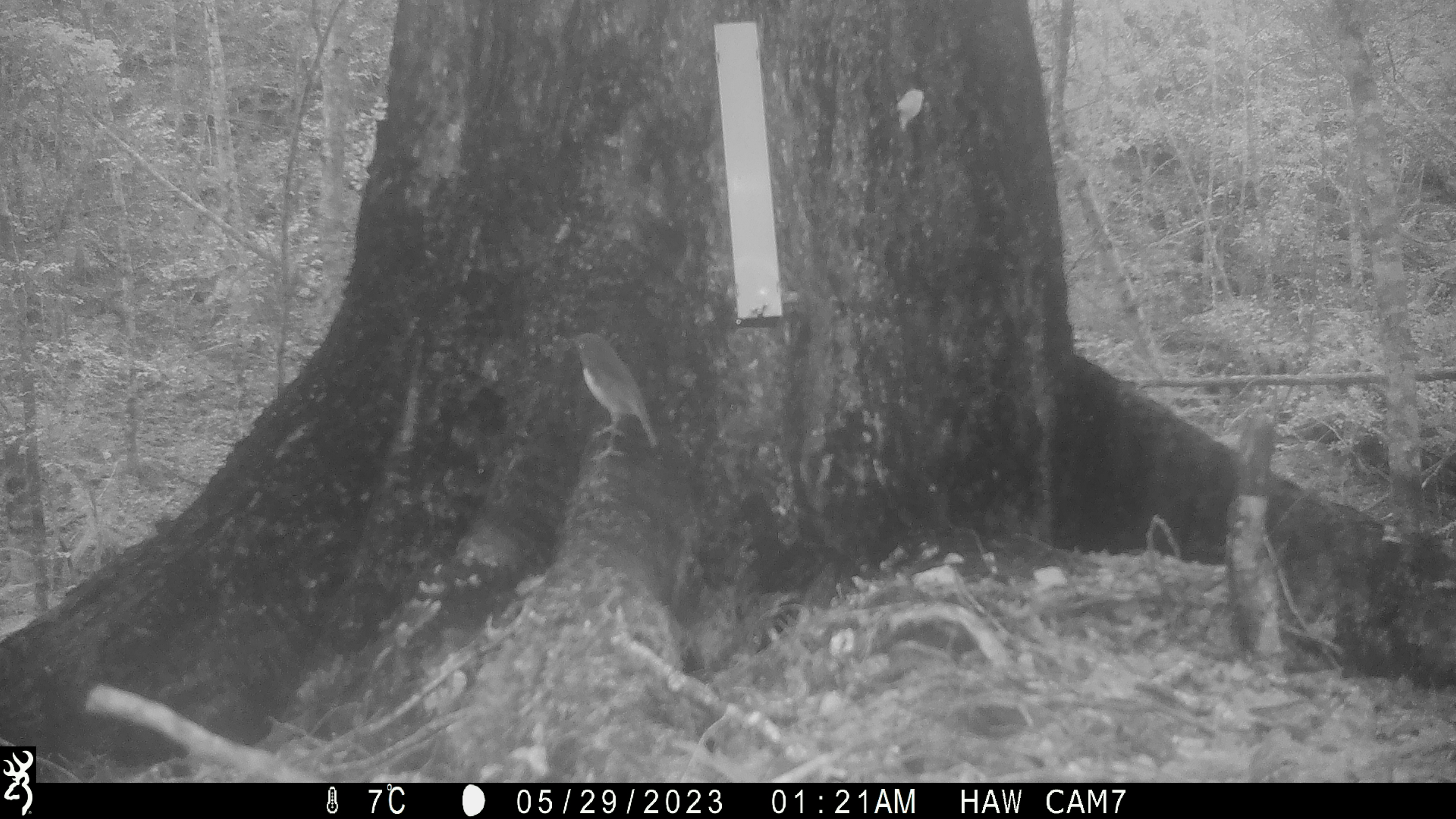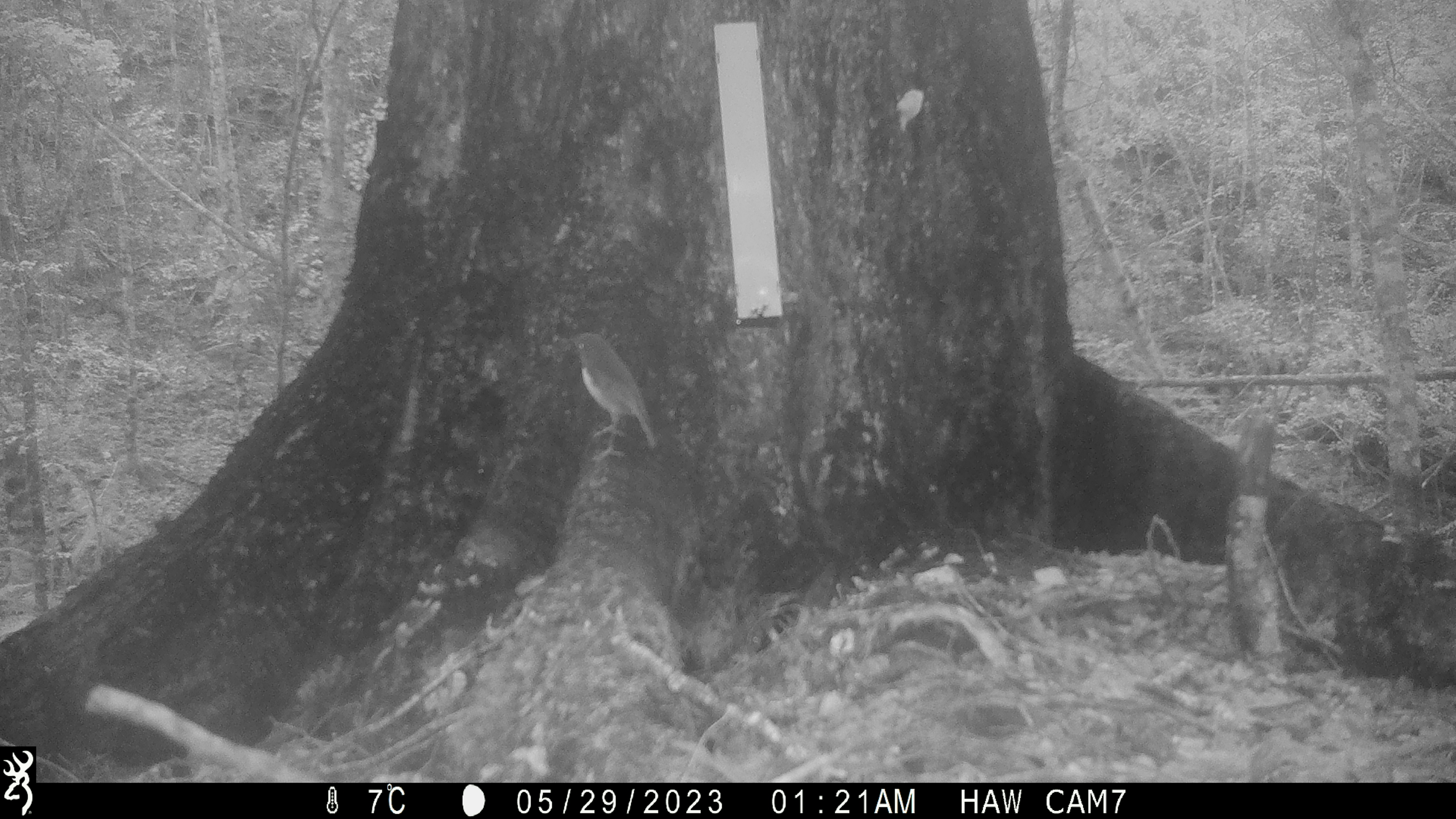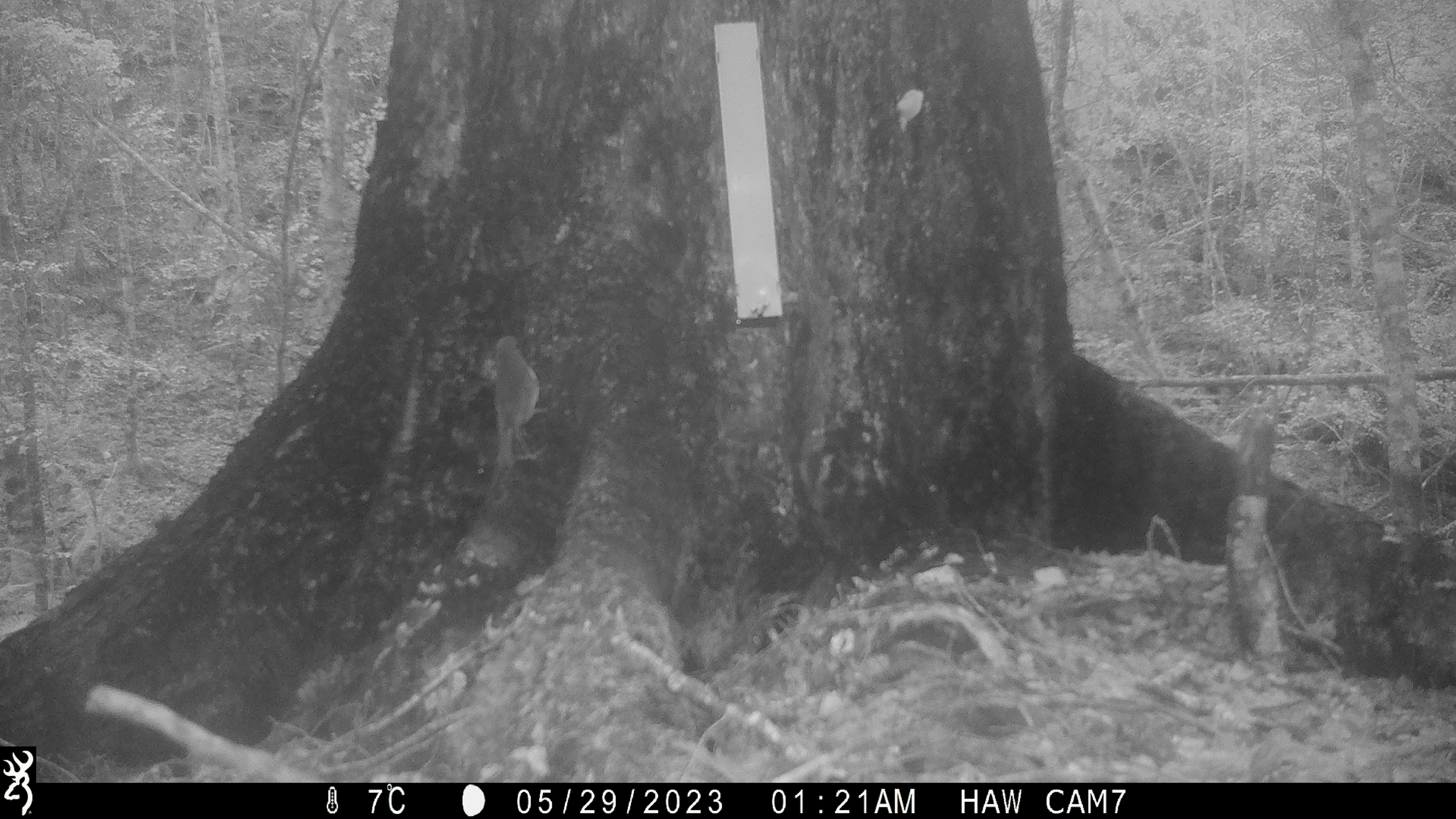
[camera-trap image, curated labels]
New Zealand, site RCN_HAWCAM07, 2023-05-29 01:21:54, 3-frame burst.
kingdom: Animalia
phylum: Chordata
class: Aves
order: Passeriformes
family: Petroicidae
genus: Petroica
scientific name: Petroica australis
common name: new zealand robin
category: robin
Robin (new zealand robin) (Petroica australis).